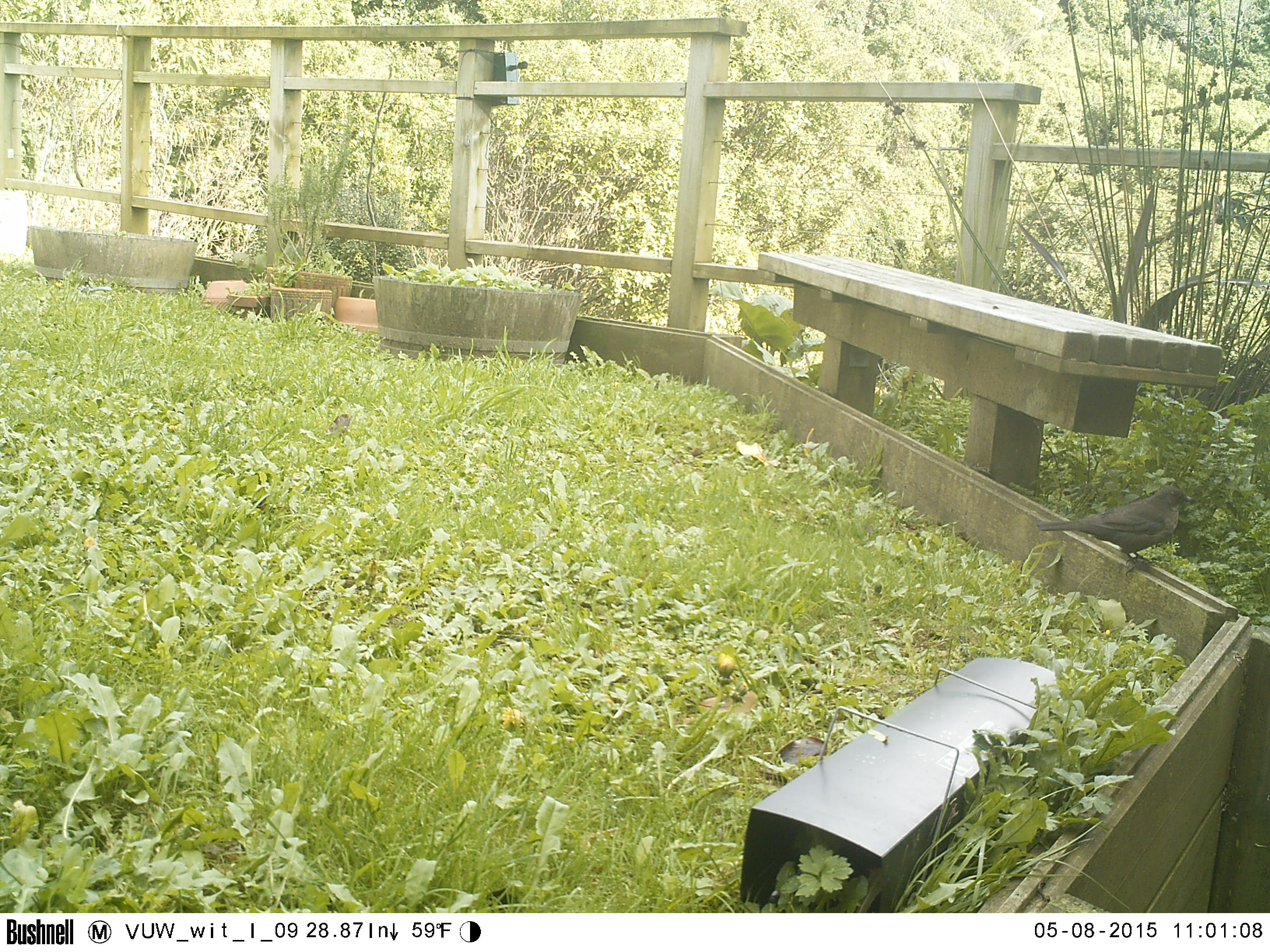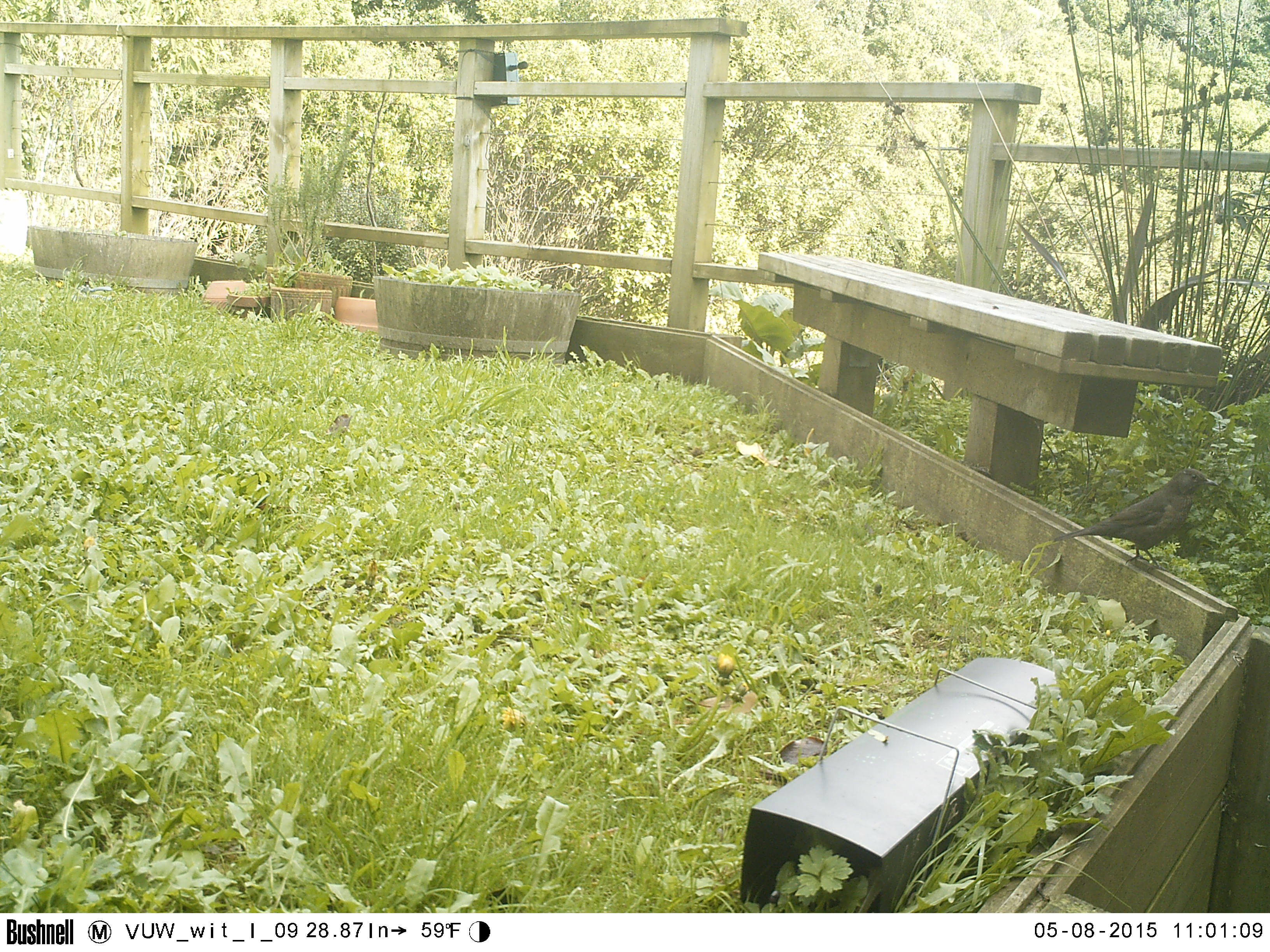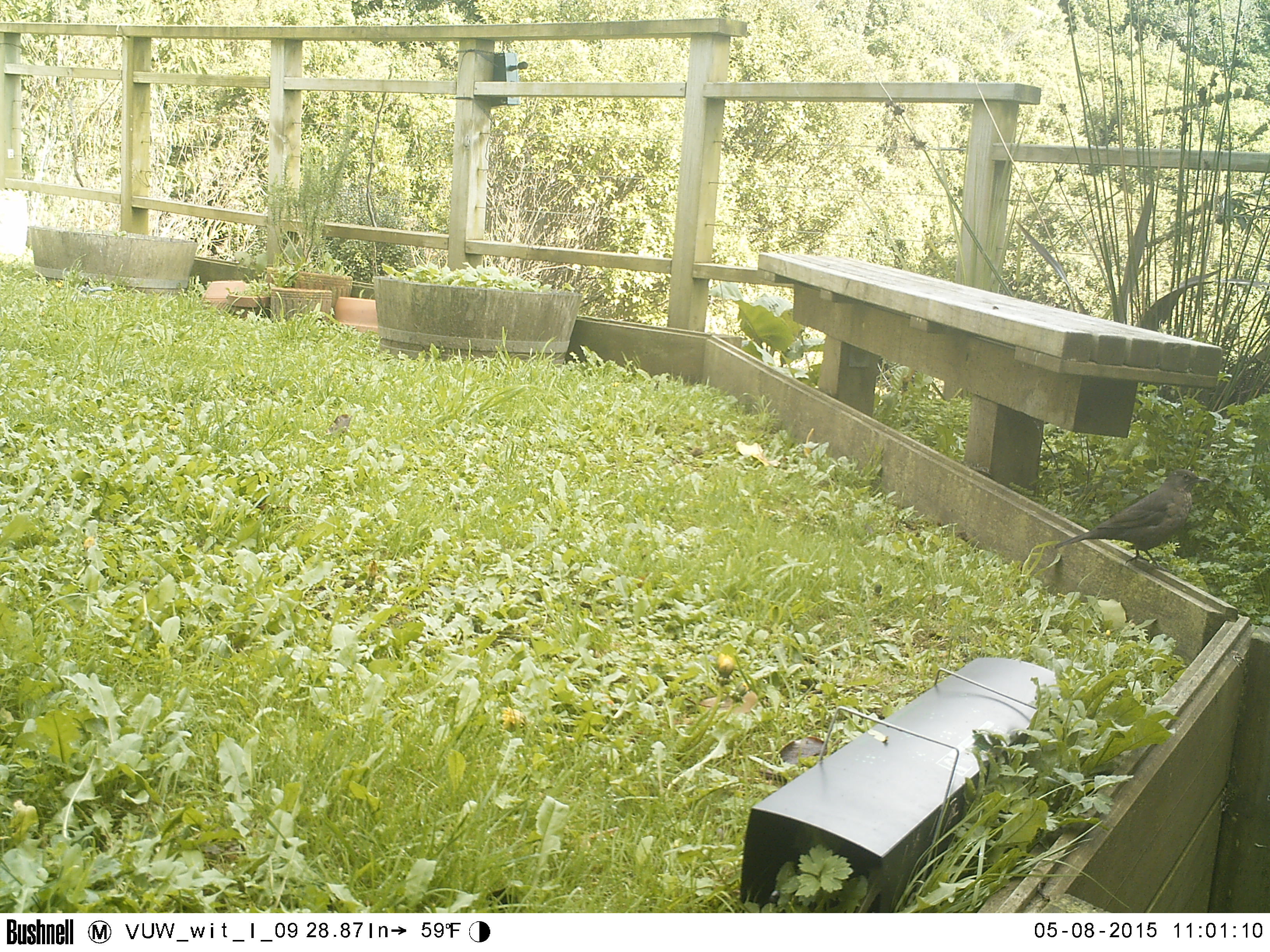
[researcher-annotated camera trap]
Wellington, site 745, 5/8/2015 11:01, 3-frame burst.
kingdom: Animalia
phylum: Chordata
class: Aves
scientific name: Aves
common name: bird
Bird (Aves).